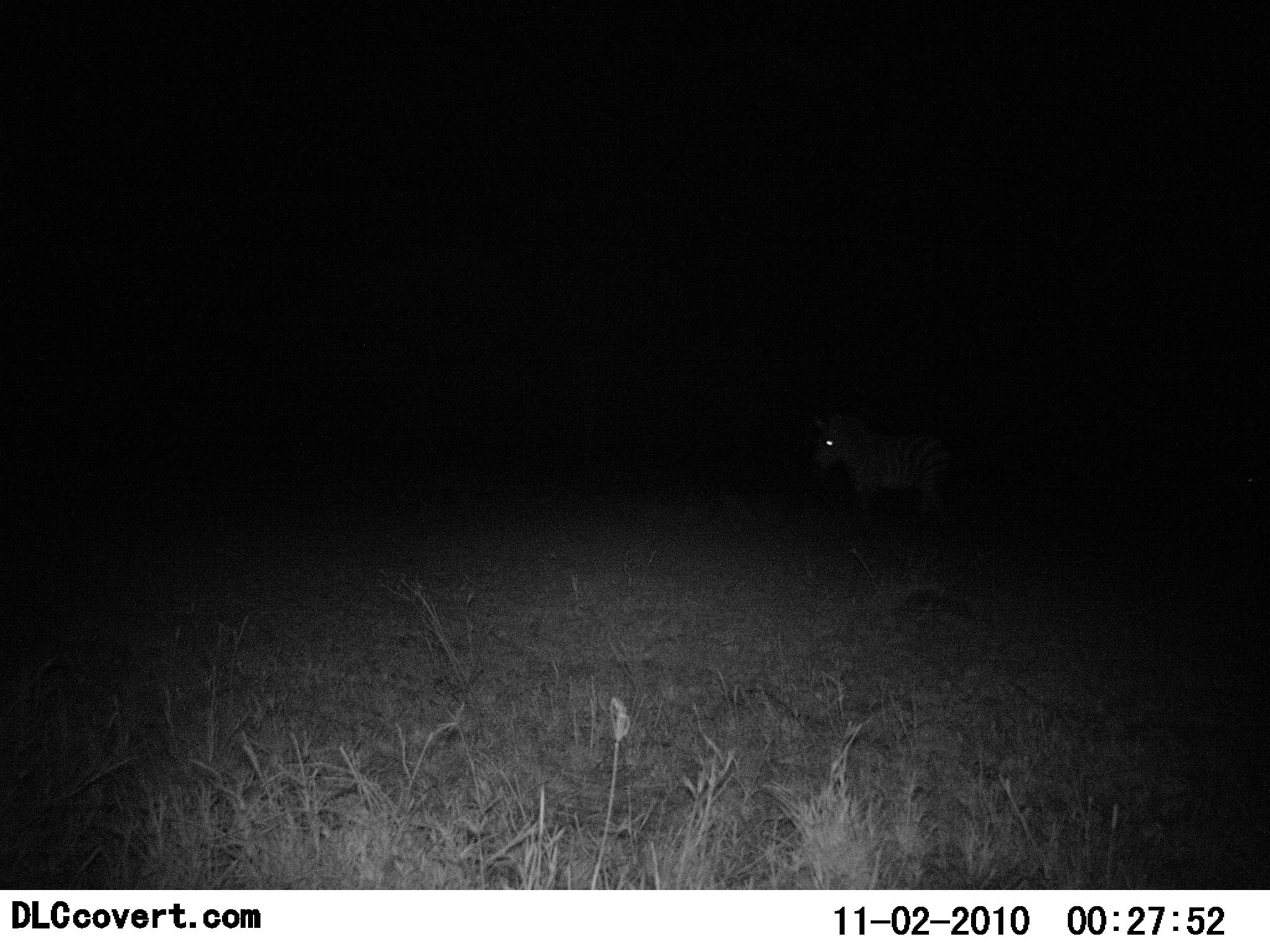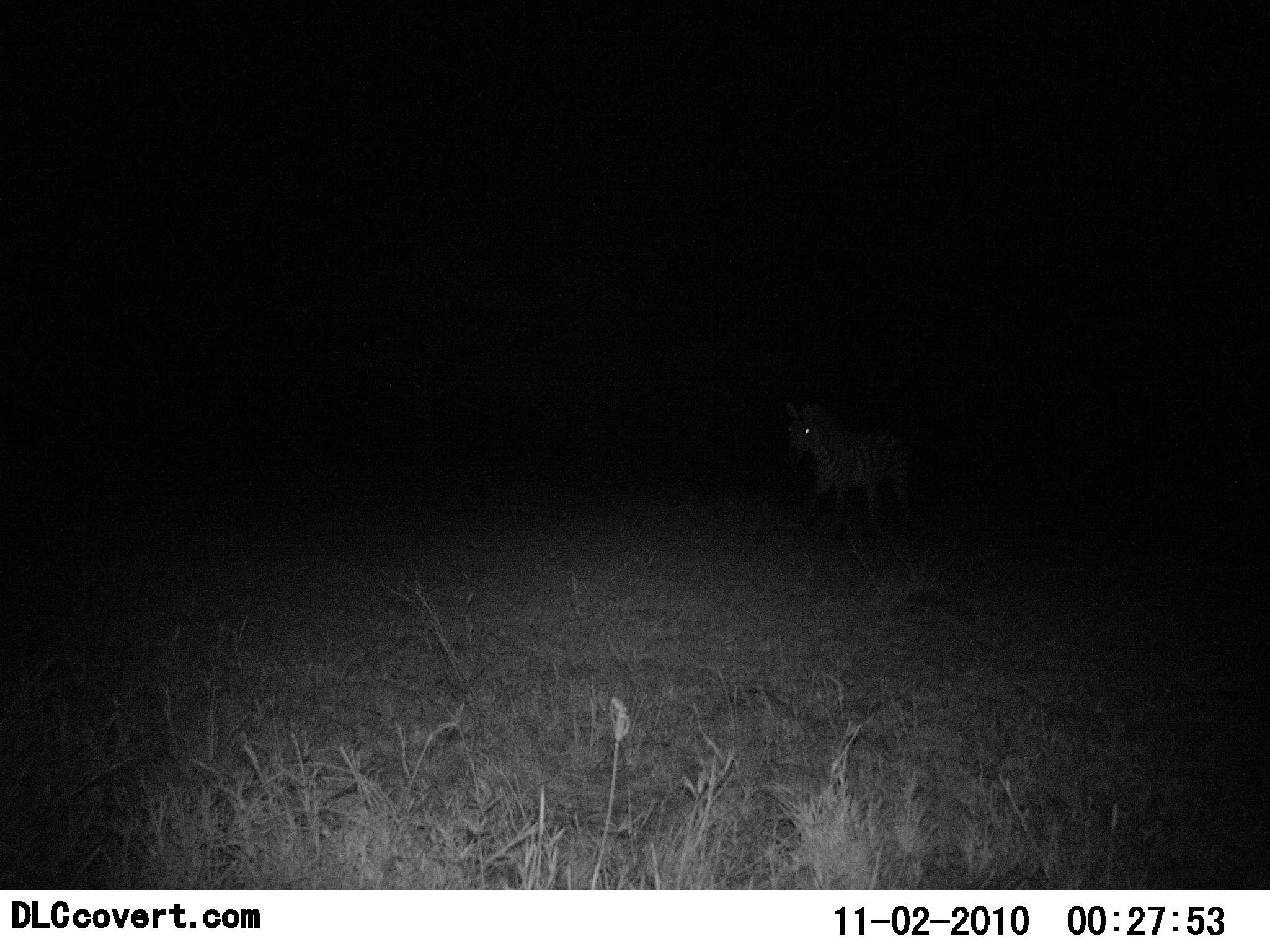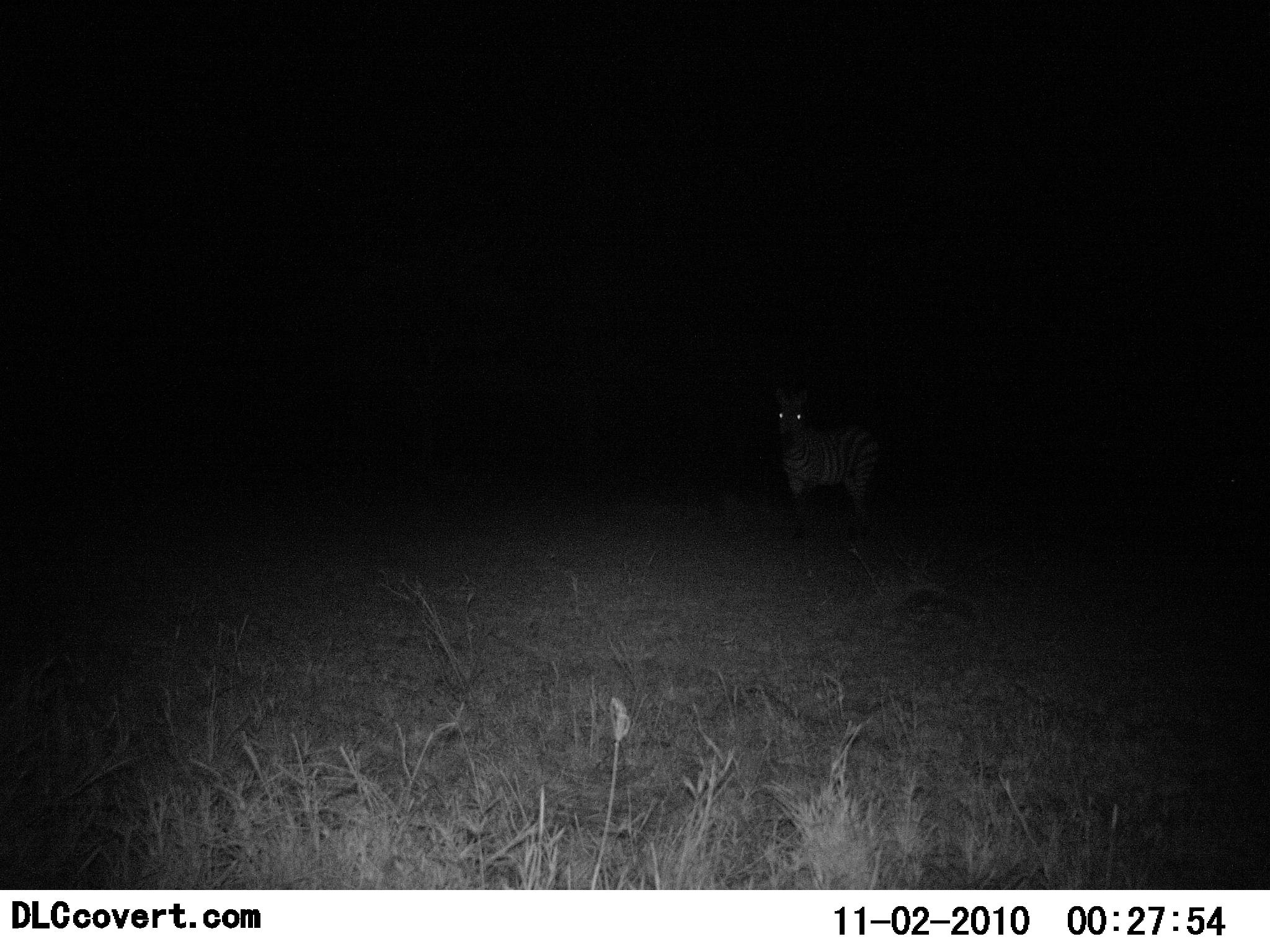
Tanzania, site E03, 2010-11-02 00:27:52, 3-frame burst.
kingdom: Animalia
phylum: Chordata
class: Mammalia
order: Perissodactyla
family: Equidae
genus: Equus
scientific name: Equus quagga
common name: plains zebra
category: zebra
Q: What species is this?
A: Zebra (plains zebra) (Equus quagga).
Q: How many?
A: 1.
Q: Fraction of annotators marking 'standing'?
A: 18%.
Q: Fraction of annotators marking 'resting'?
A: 0%.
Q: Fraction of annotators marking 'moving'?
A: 82%.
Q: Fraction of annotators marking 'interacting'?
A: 0%.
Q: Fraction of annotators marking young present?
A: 0%.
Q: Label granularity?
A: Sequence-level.